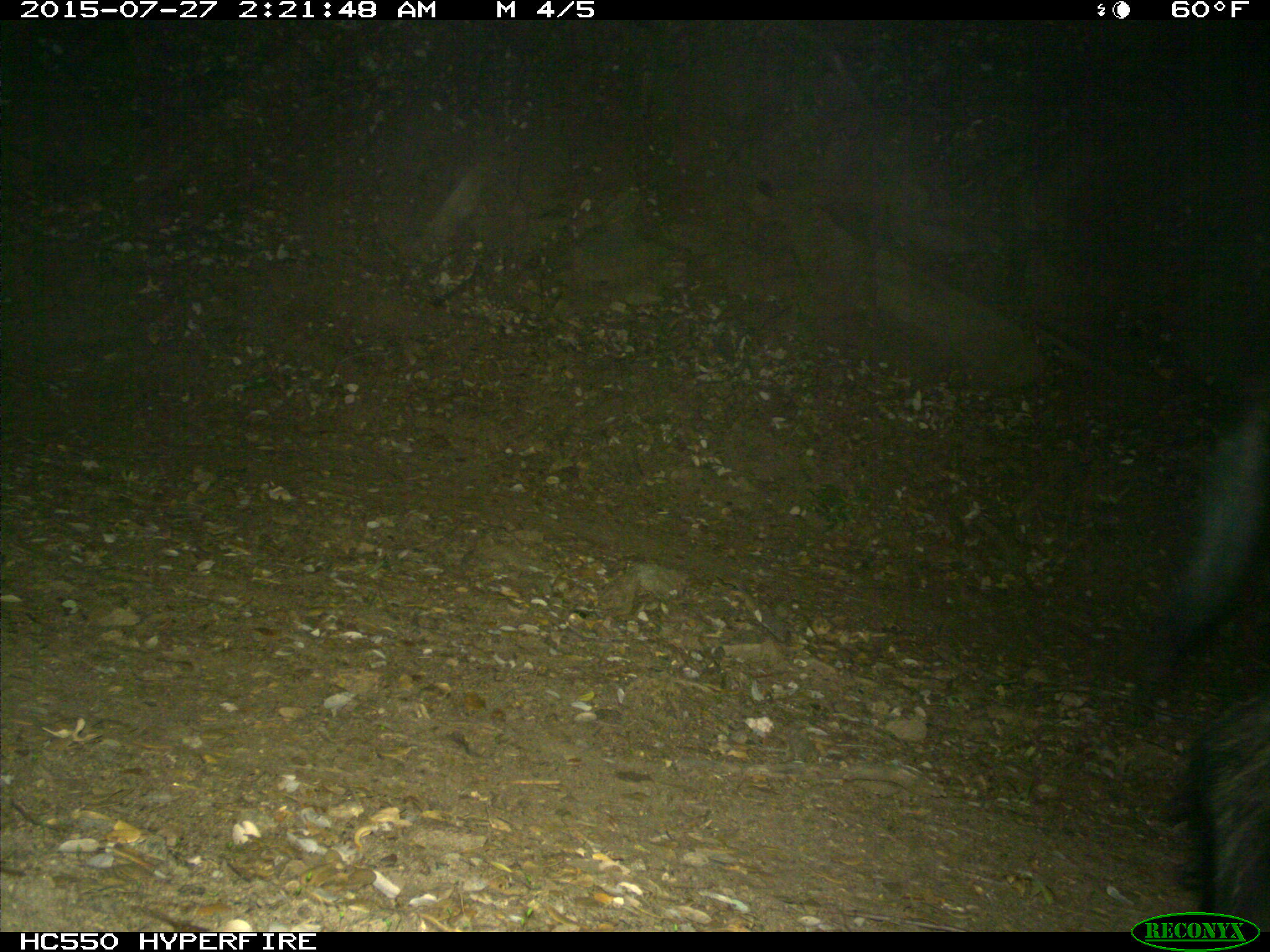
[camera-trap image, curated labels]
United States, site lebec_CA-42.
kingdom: Animalia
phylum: Chordata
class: Mammalia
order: Artiodactyla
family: Suidae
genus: Sus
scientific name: Sus scrofa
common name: wild boar